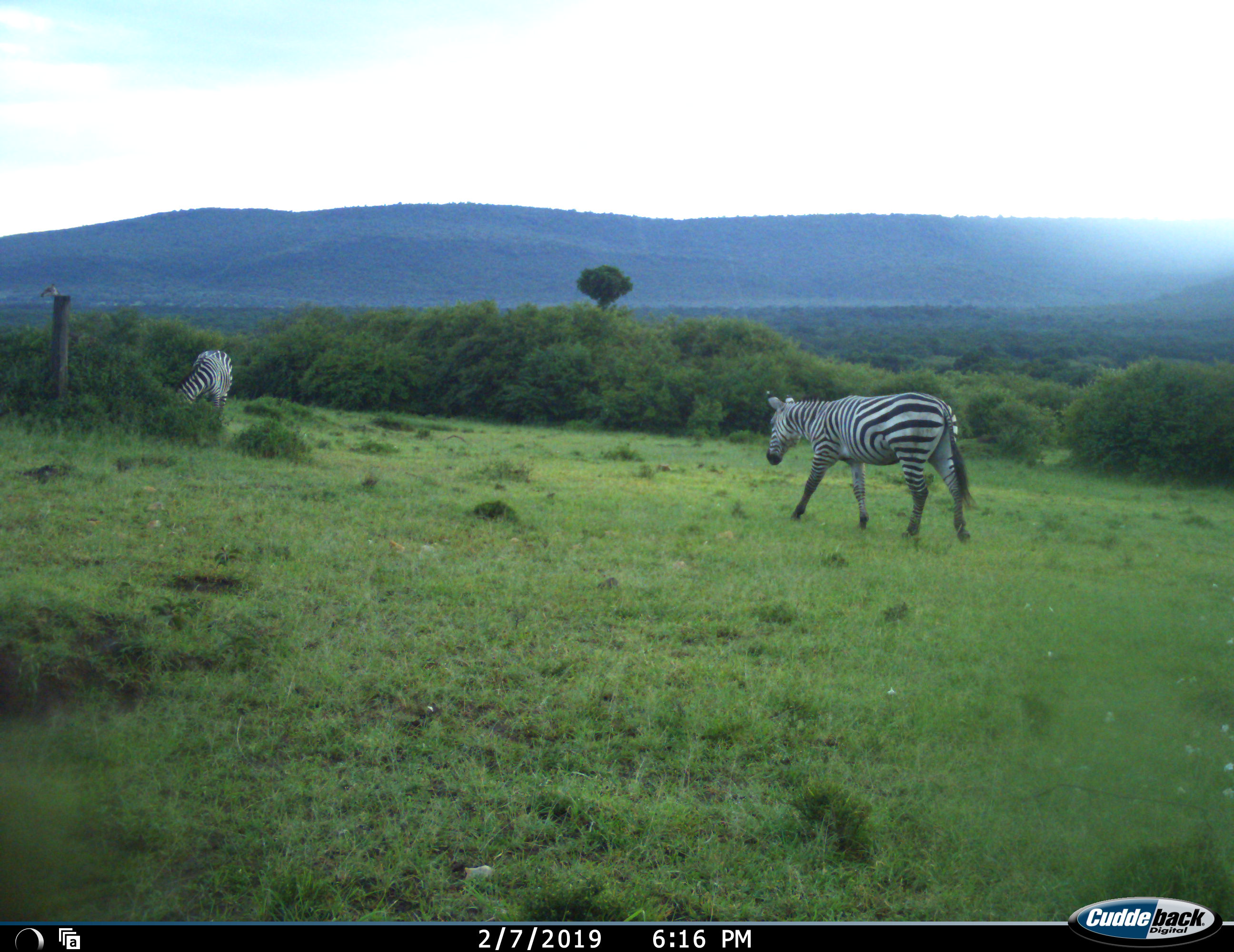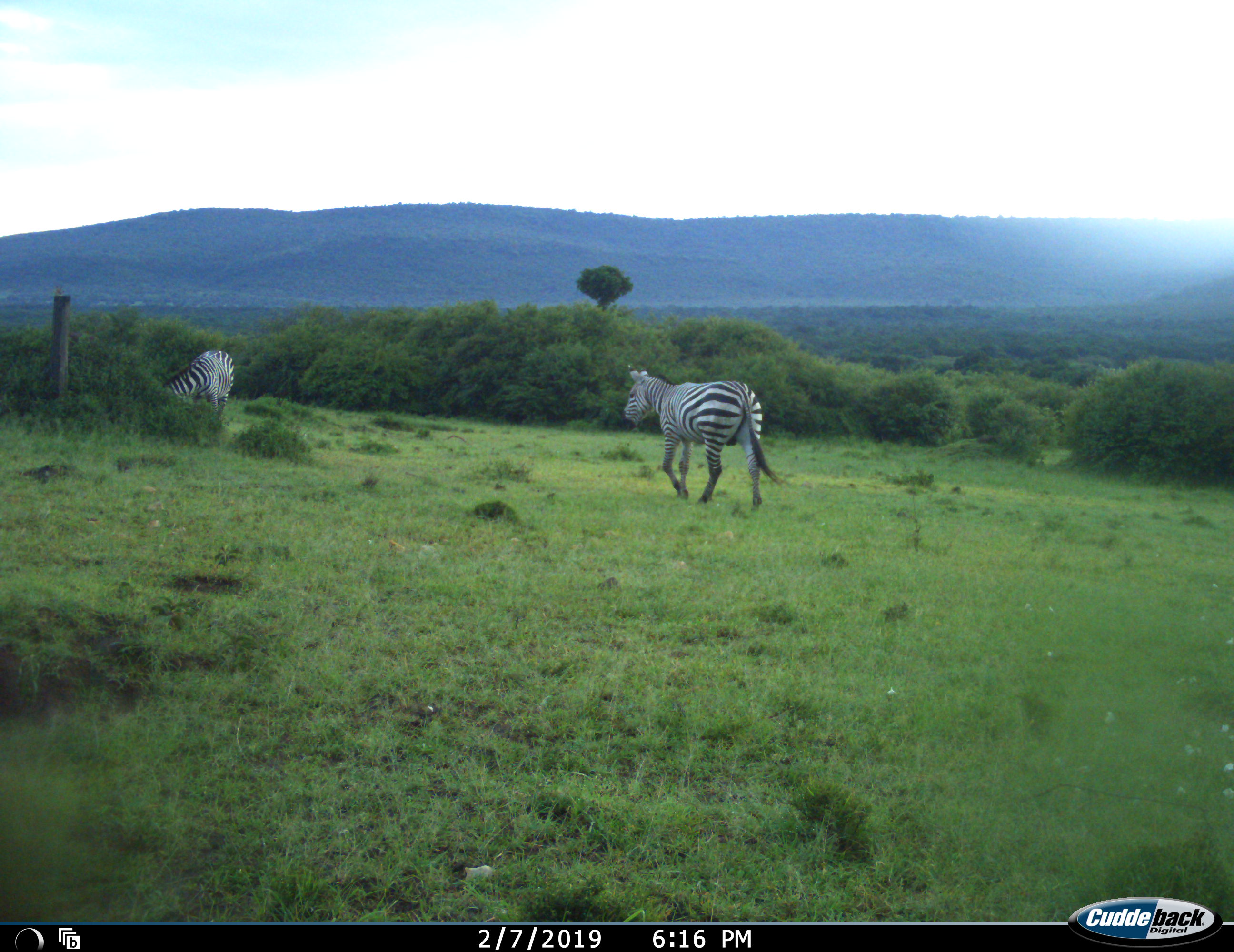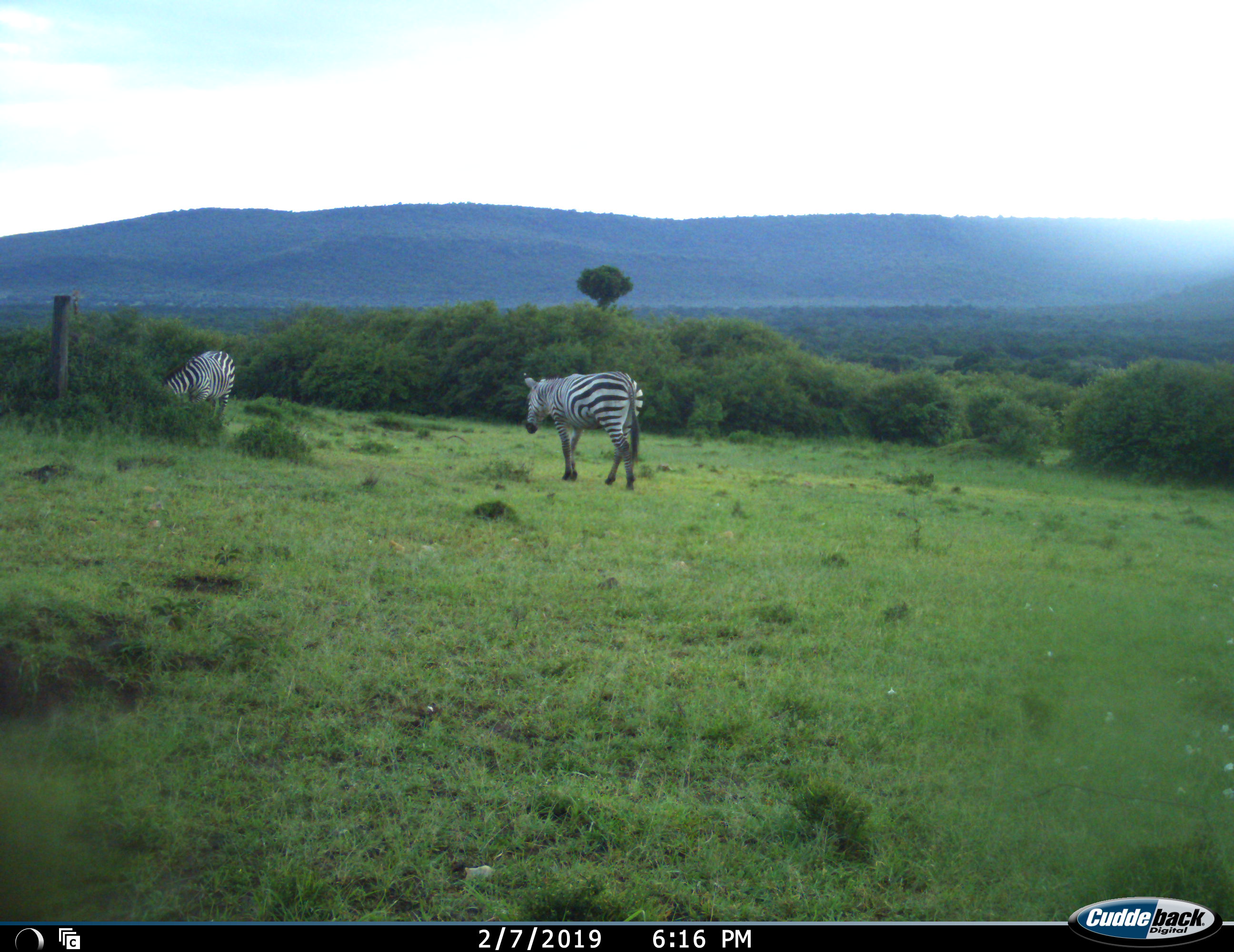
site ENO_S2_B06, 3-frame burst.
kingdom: Animalia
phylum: Chordata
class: Mammalia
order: Perissodactyla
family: Equidae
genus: Equus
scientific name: Equus quagga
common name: plains zebra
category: zebraplains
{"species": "zebraplains (plains zebra) (Equus quagga)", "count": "2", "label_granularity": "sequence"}